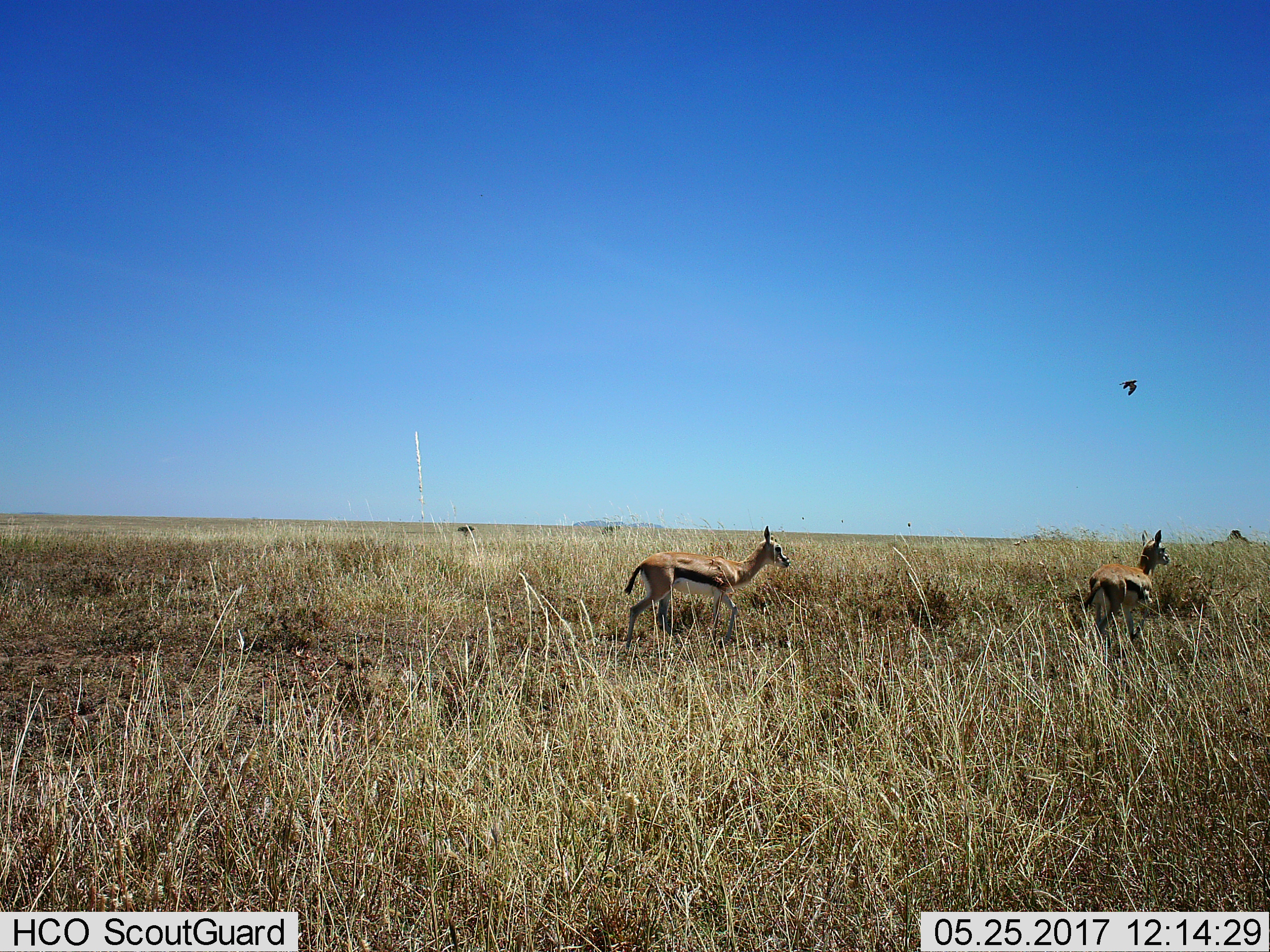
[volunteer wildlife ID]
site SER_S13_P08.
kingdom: Animalia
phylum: Chordata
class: Mammalia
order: Artiodactyla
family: Bovidae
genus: Eudorcas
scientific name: Eudorcas thomsonii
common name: thomson's gazelle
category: gazellethomsons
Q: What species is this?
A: Gazellethomsons (thomson's gazelle) (Eudorcas thomsonii).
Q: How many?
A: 2.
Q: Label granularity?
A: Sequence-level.